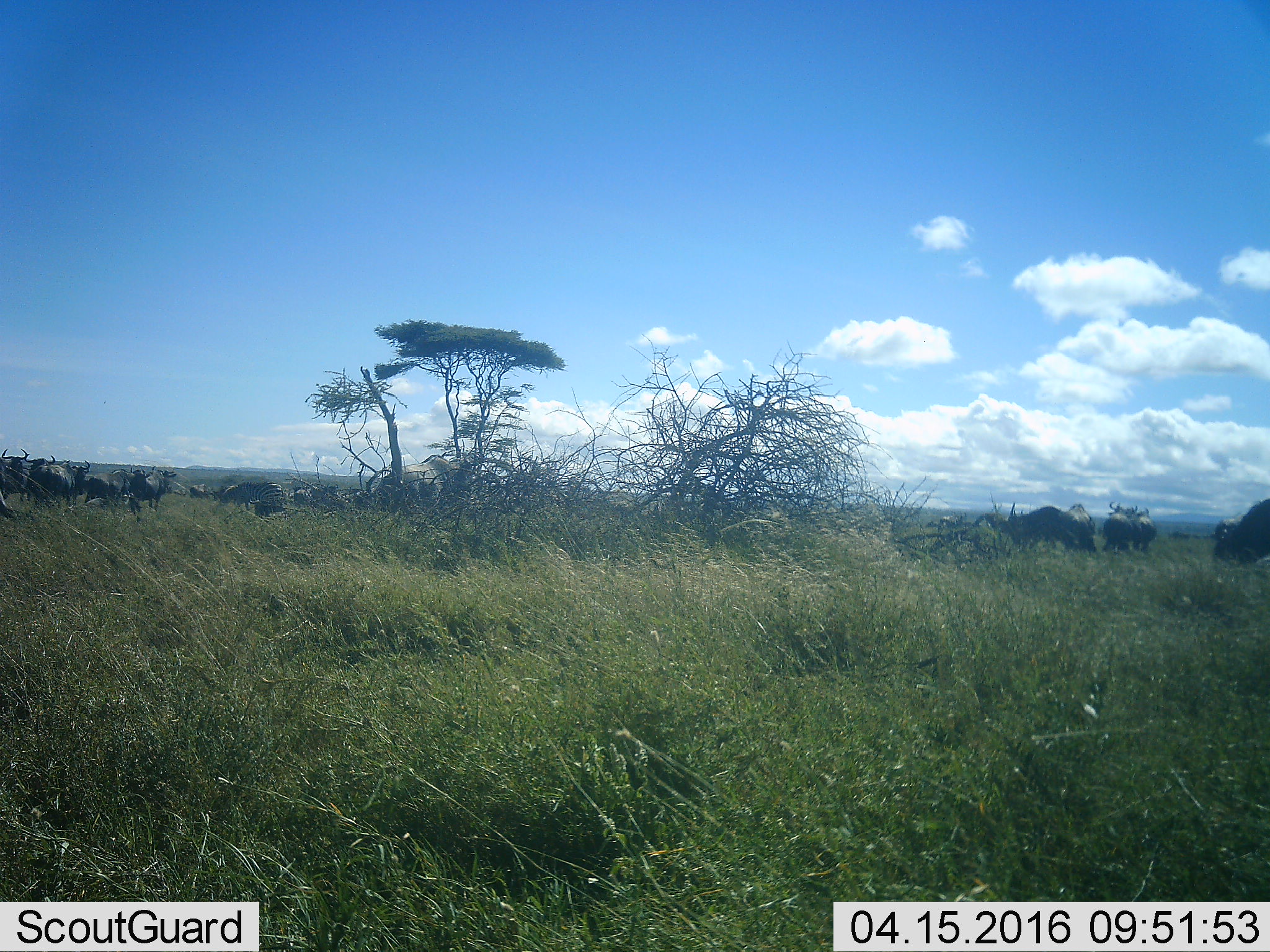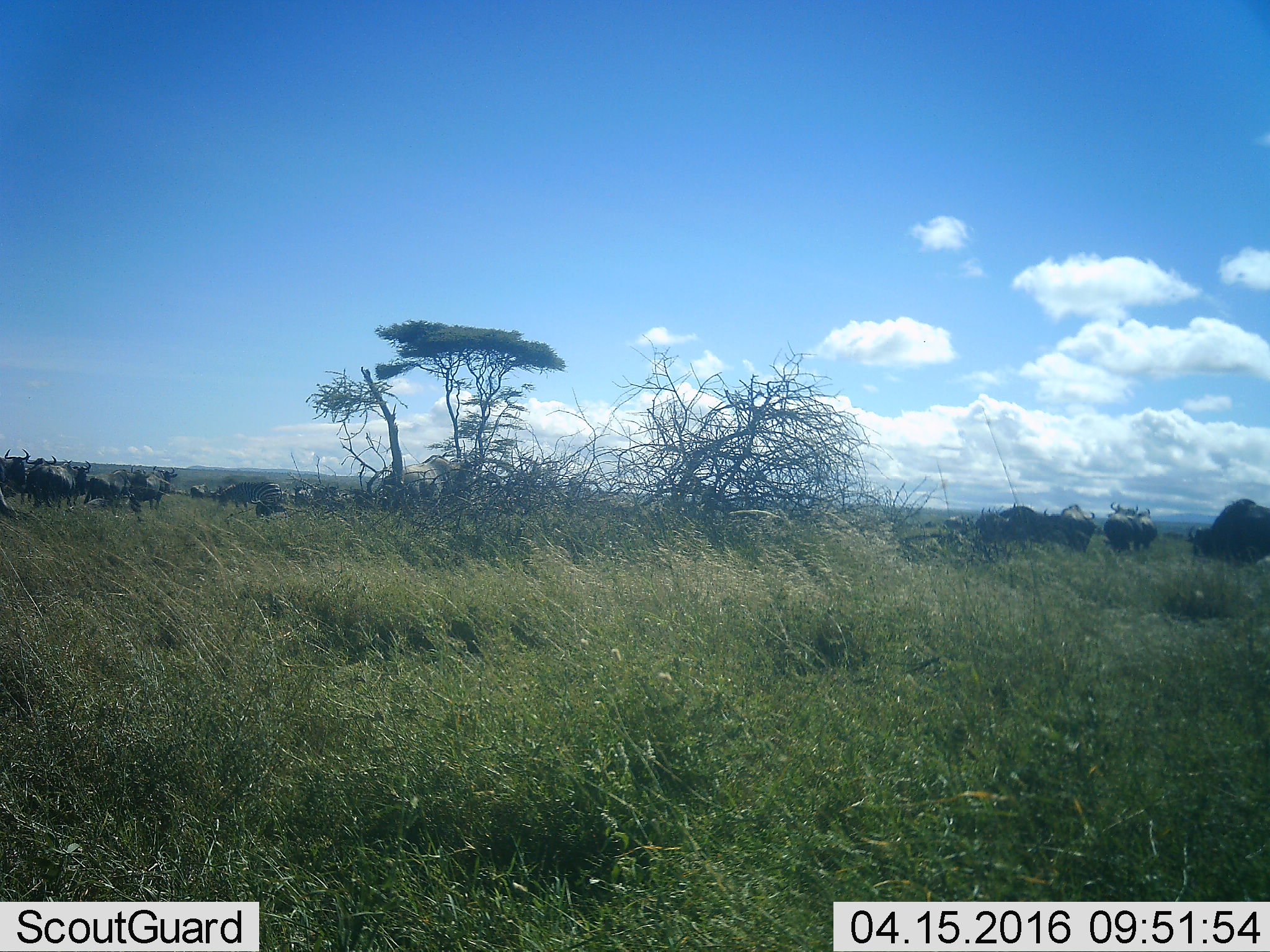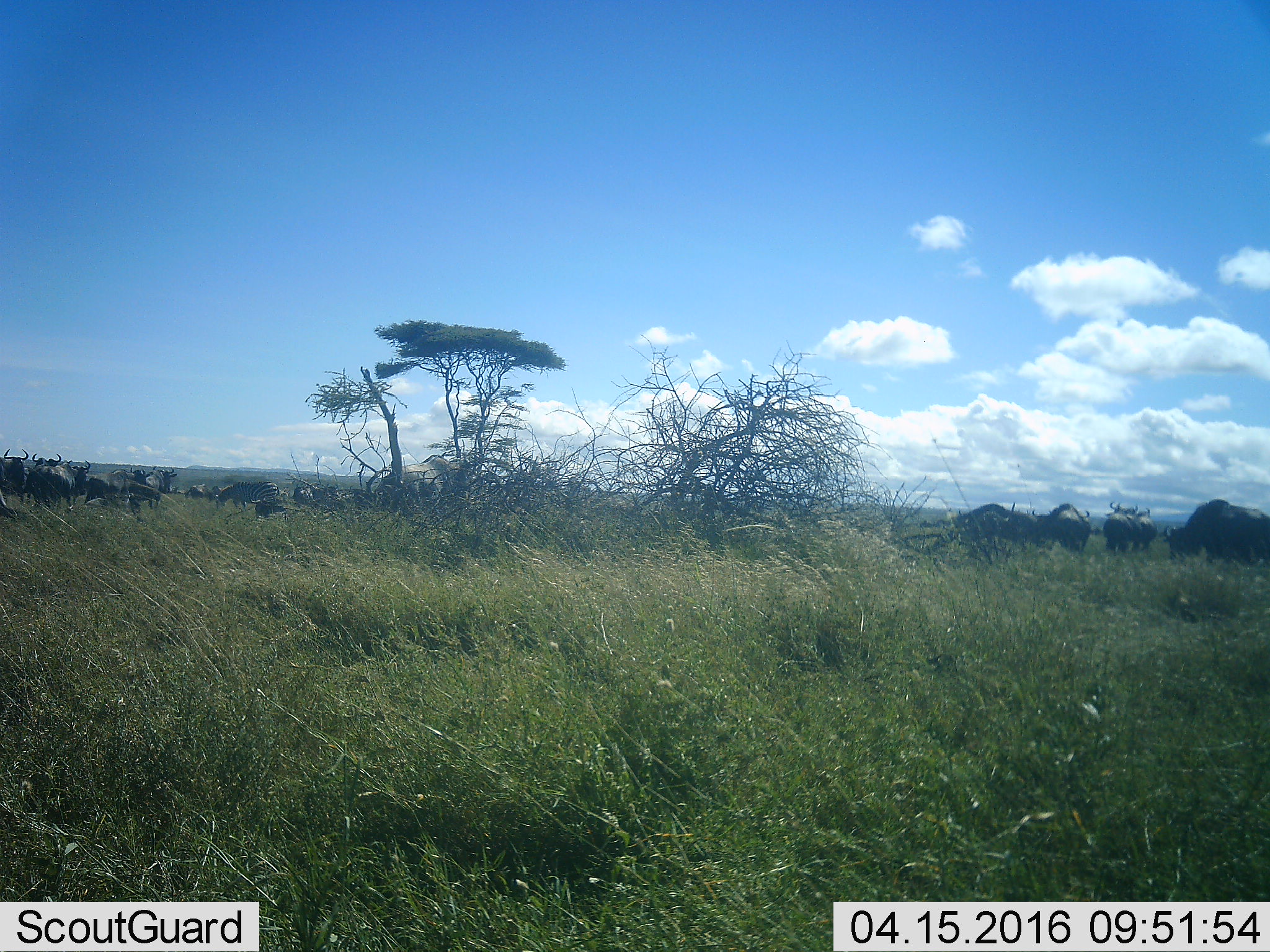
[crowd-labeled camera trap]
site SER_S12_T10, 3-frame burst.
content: unidentified animal